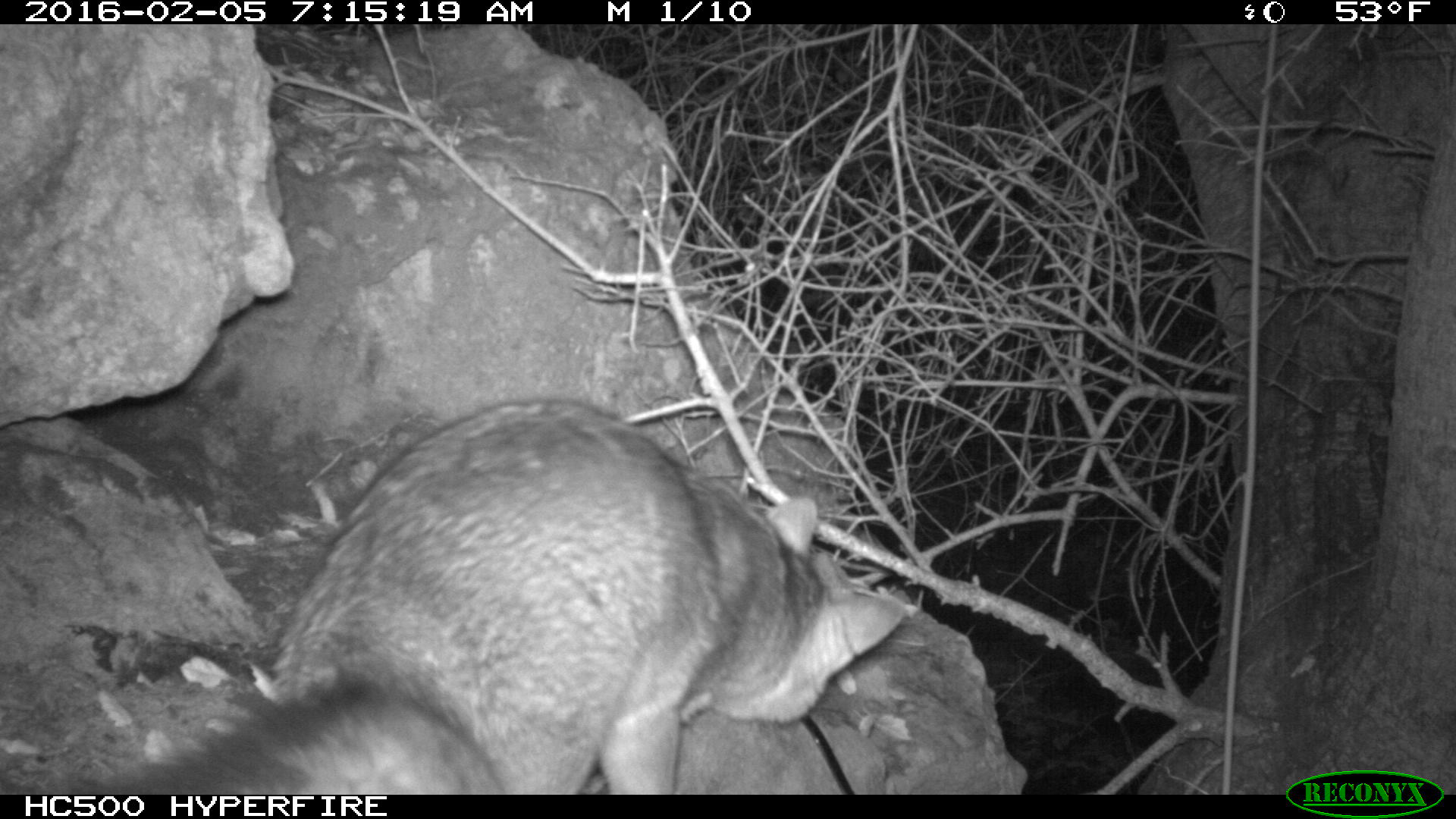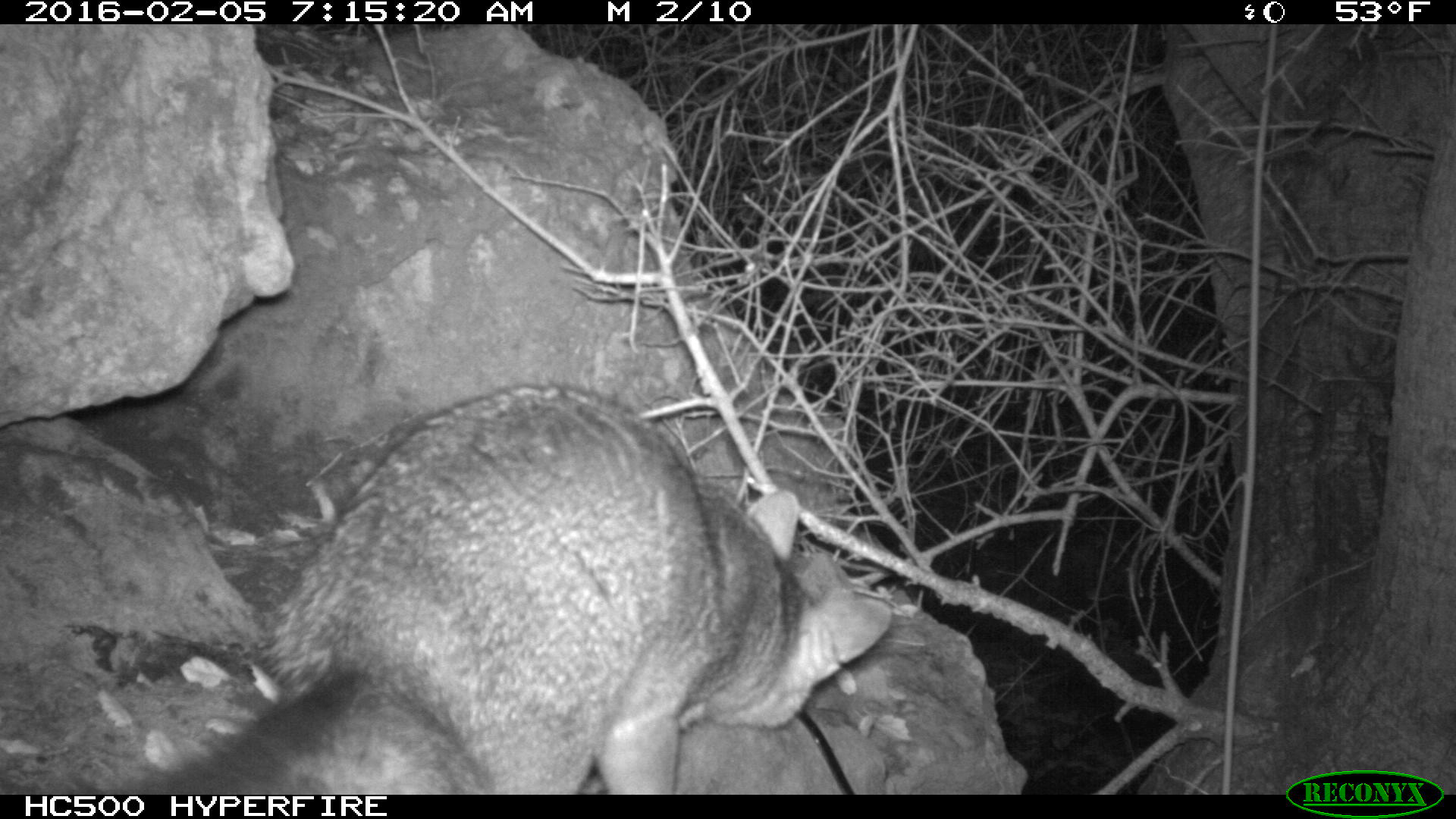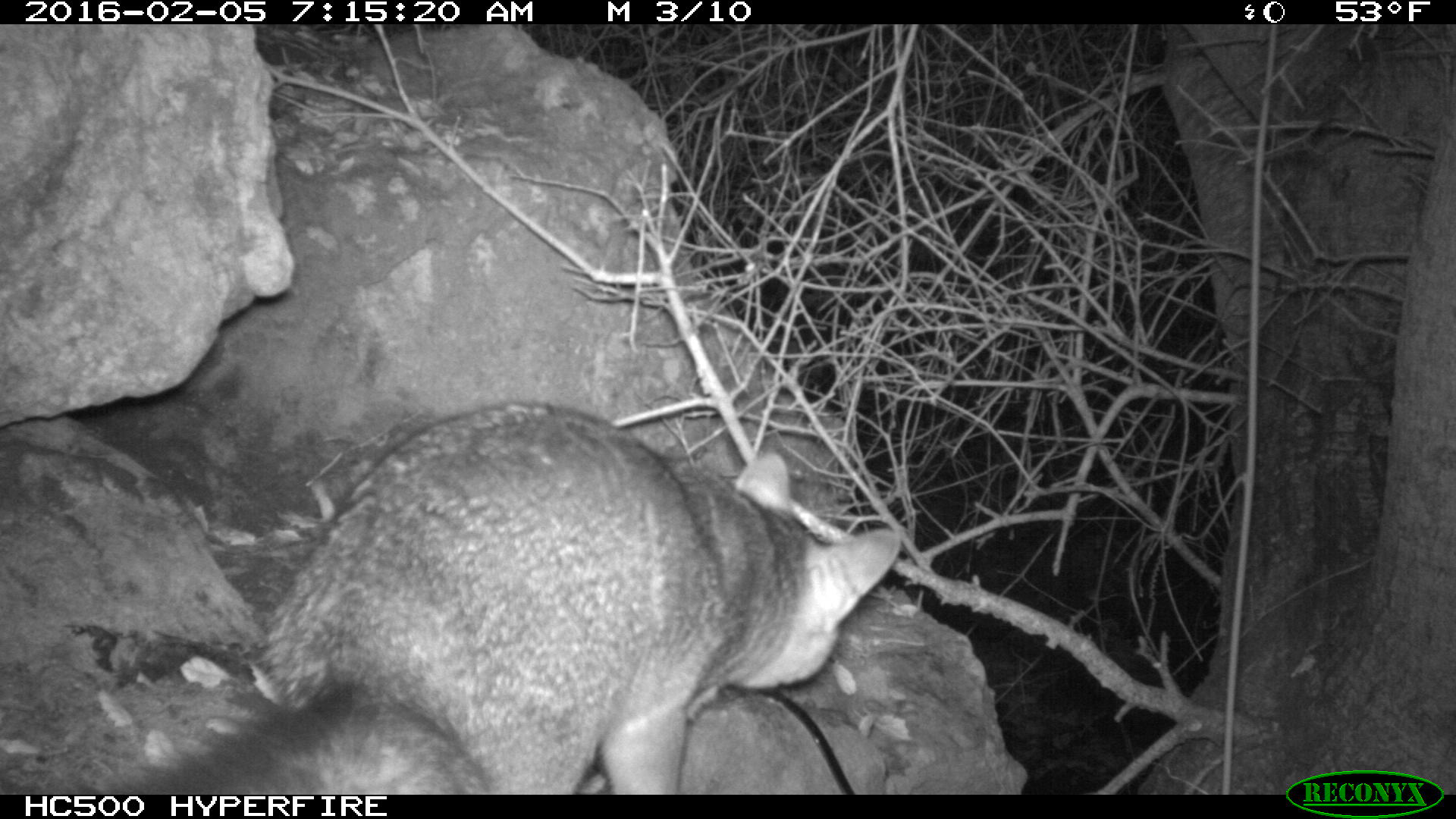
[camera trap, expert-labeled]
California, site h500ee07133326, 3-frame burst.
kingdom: Animalia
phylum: Chordata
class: Mammalia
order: Carnivora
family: Canidae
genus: Urocyon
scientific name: Urocyon littoralis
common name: island fox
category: fox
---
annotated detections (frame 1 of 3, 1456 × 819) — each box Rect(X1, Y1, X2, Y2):
fox: Rect(78, 397, 908, 793)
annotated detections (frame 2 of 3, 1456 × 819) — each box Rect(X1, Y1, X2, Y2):
fox: Rect(110, 384, 893, 792)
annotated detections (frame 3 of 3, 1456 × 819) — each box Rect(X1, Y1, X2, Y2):
fox: Rect(117, 401, 901, 793)